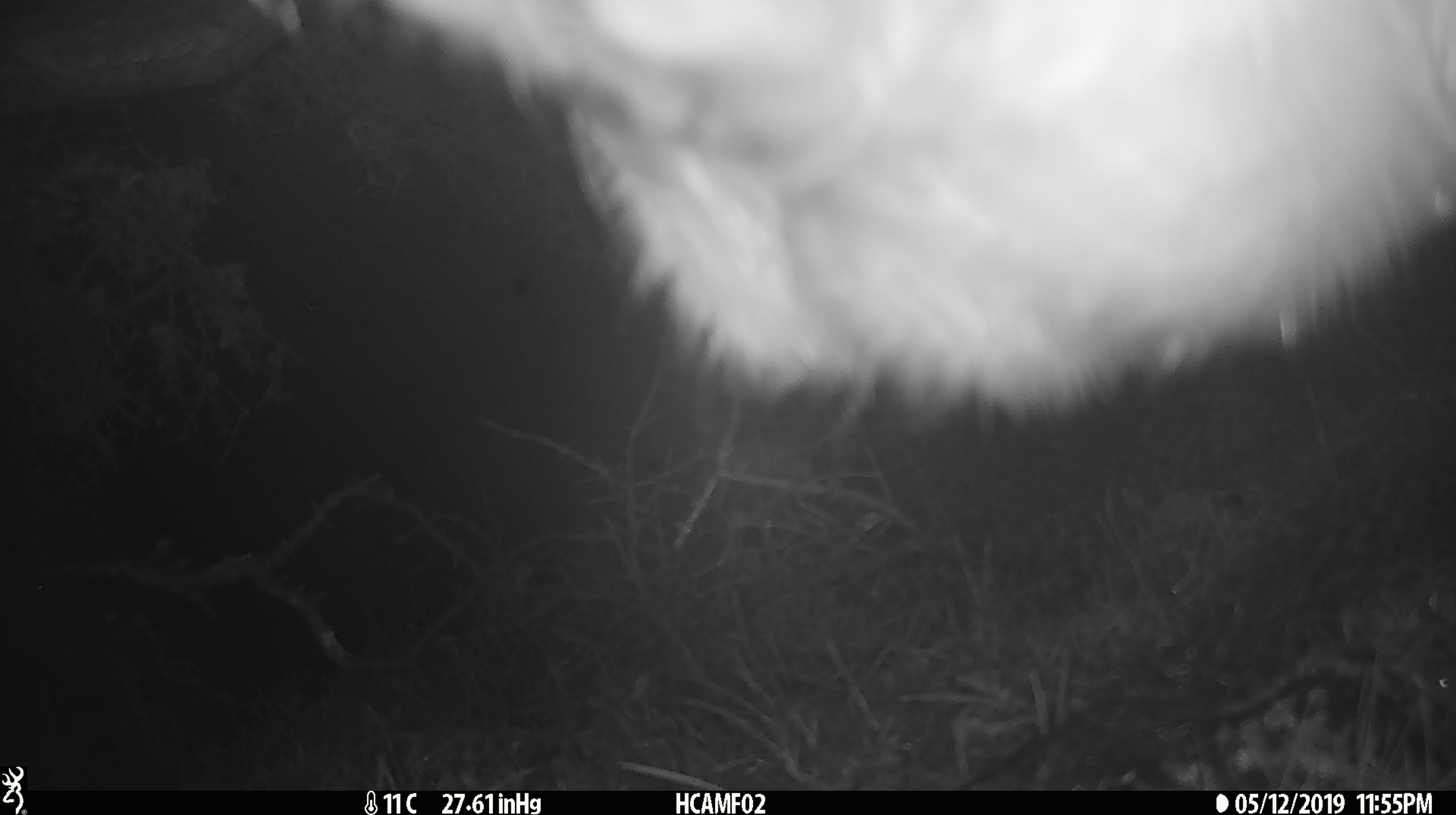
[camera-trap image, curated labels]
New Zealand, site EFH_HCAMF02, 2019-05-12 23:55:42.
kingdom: Animalia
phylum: Chordata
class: Mammalia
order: Artiodactyla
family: Bovidae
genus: Bos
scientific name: Bos taurus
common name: domestic cow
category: cow